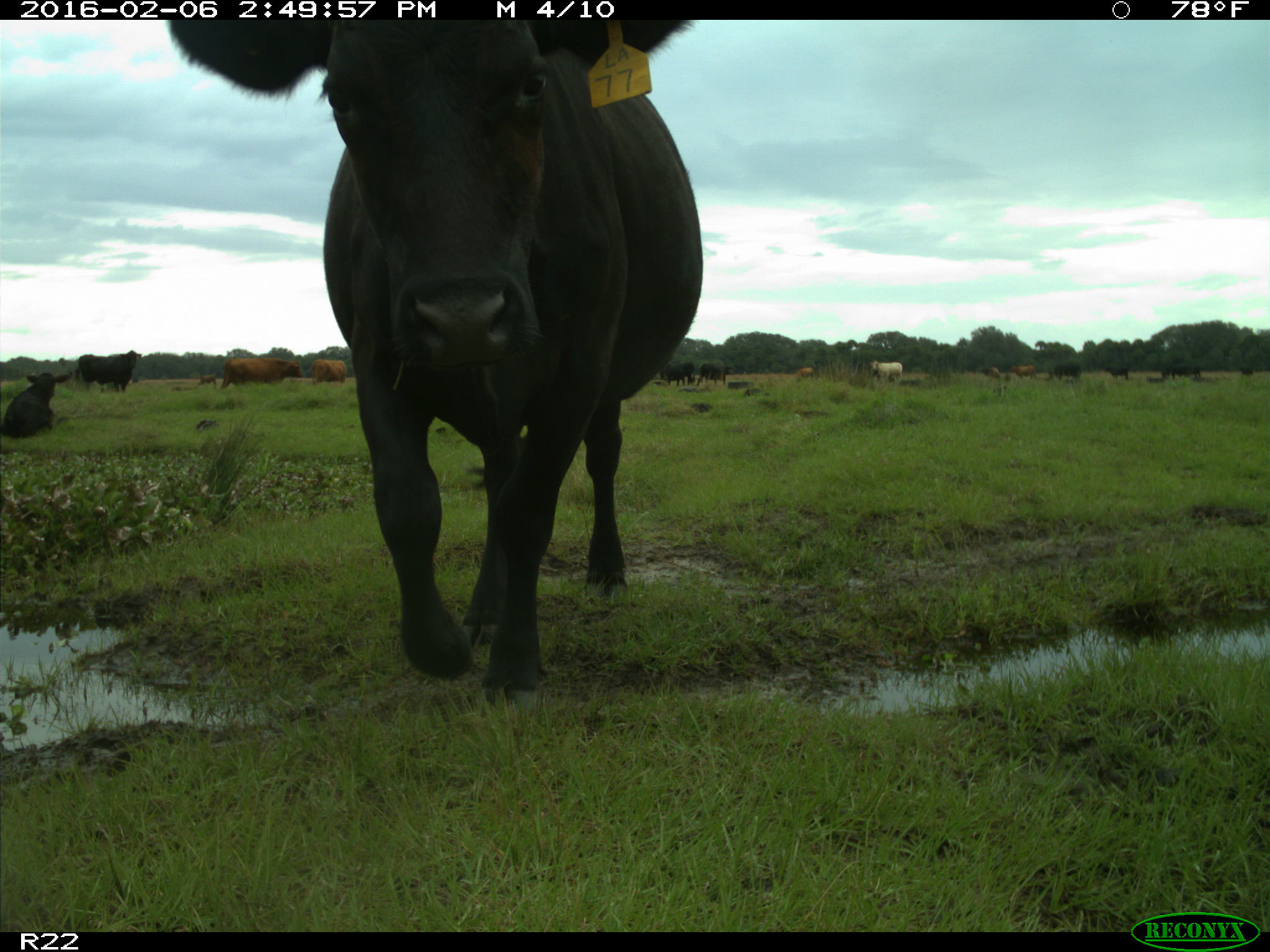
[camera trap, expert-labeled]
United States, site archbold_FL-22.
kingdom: Animalia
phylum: Chordata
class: Mammalia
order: Artiodactyla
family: Bovidae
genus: Bos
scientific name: Bos taurus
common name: domestic cow